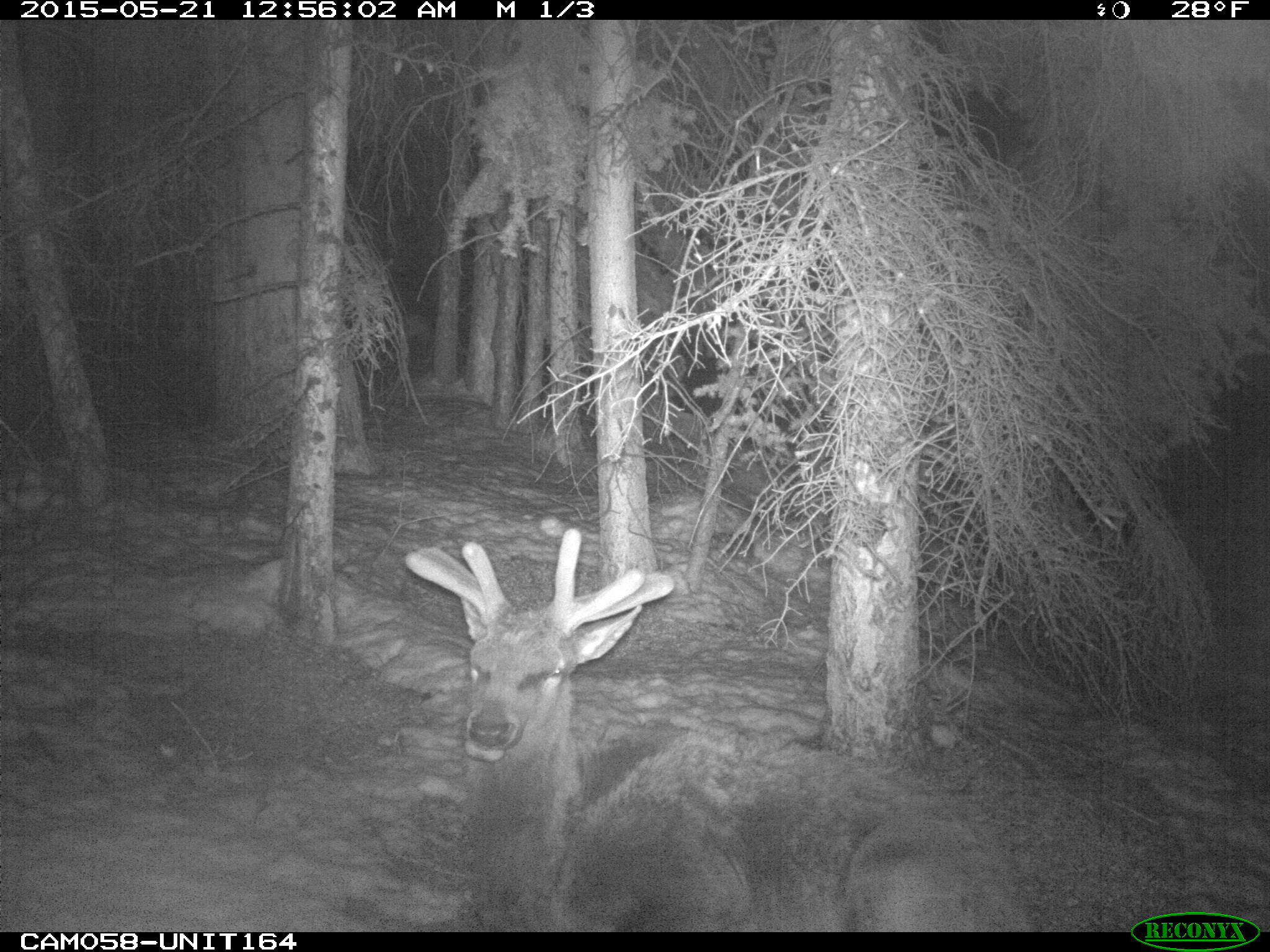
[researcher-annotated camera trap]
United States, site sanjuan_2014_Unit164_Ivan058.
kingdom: Animalia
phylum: Chordata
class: Mammalia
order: Artiodactyla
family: Cervidae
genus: Cervus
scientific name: Cervus elaphus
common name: red deer